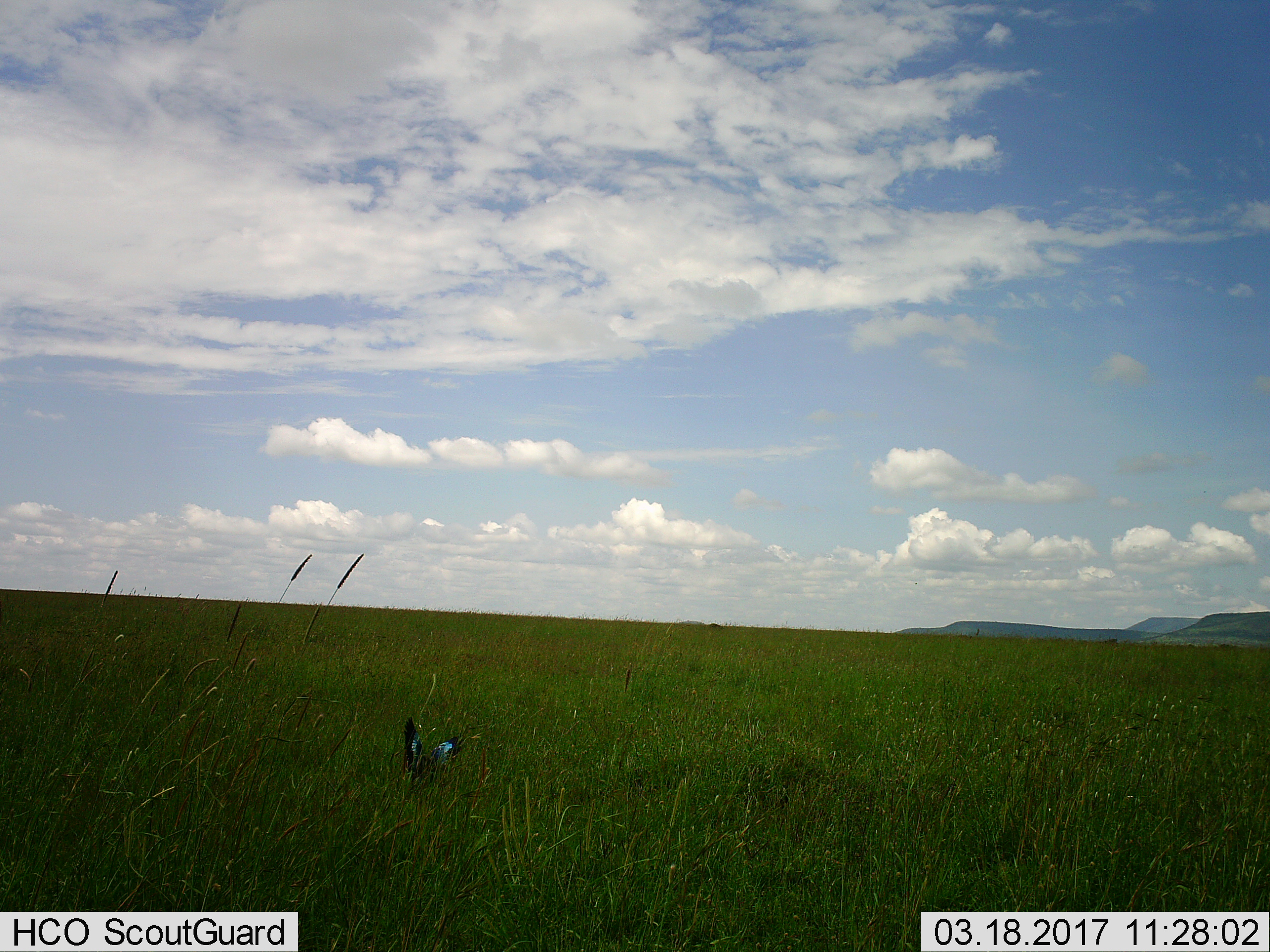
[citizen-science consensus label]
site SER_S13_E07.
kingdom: Animalia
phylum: Chordata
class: Aves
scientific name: Aves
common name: bird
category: birdother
Birdother (bird) (Aves), count 1. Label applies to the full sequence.